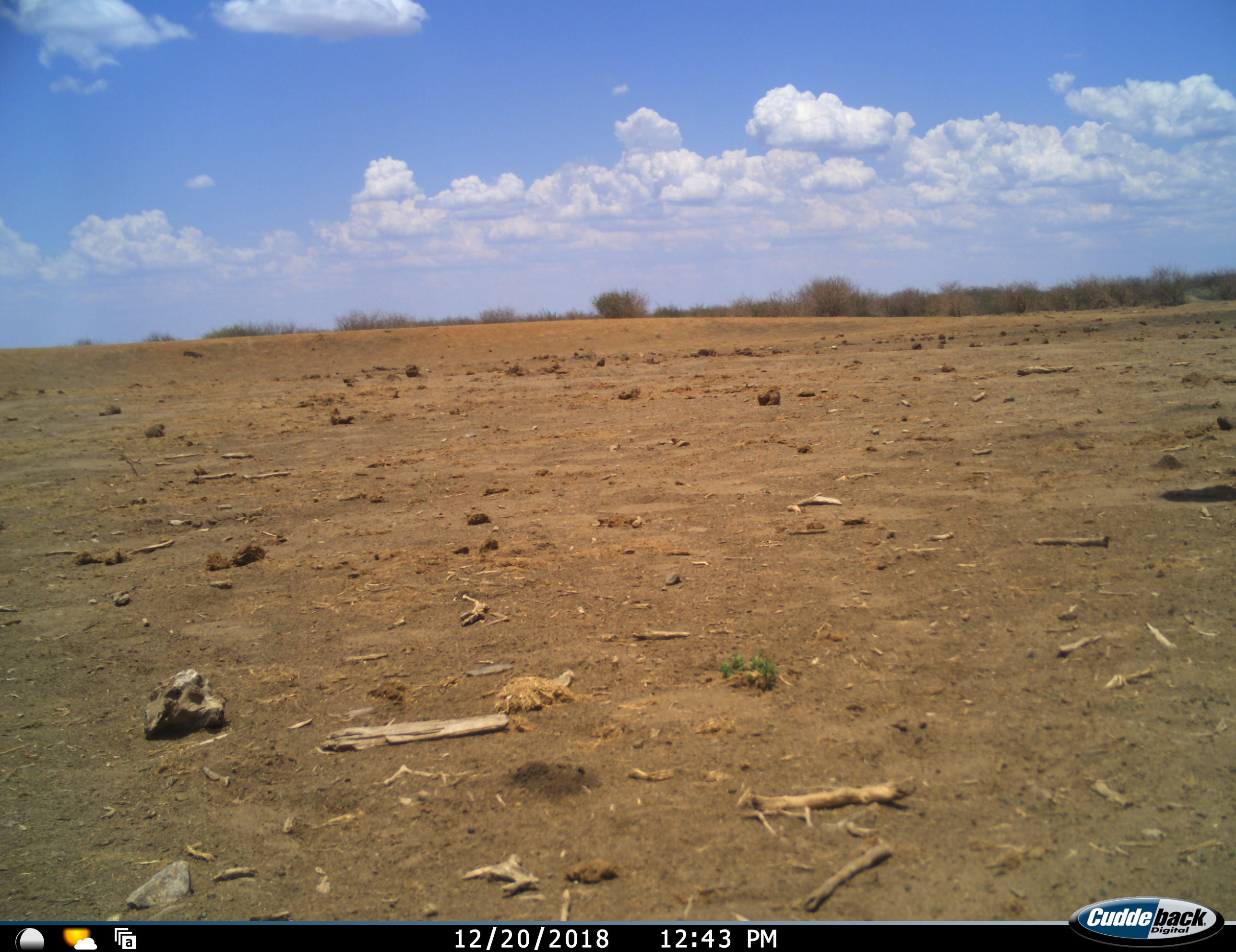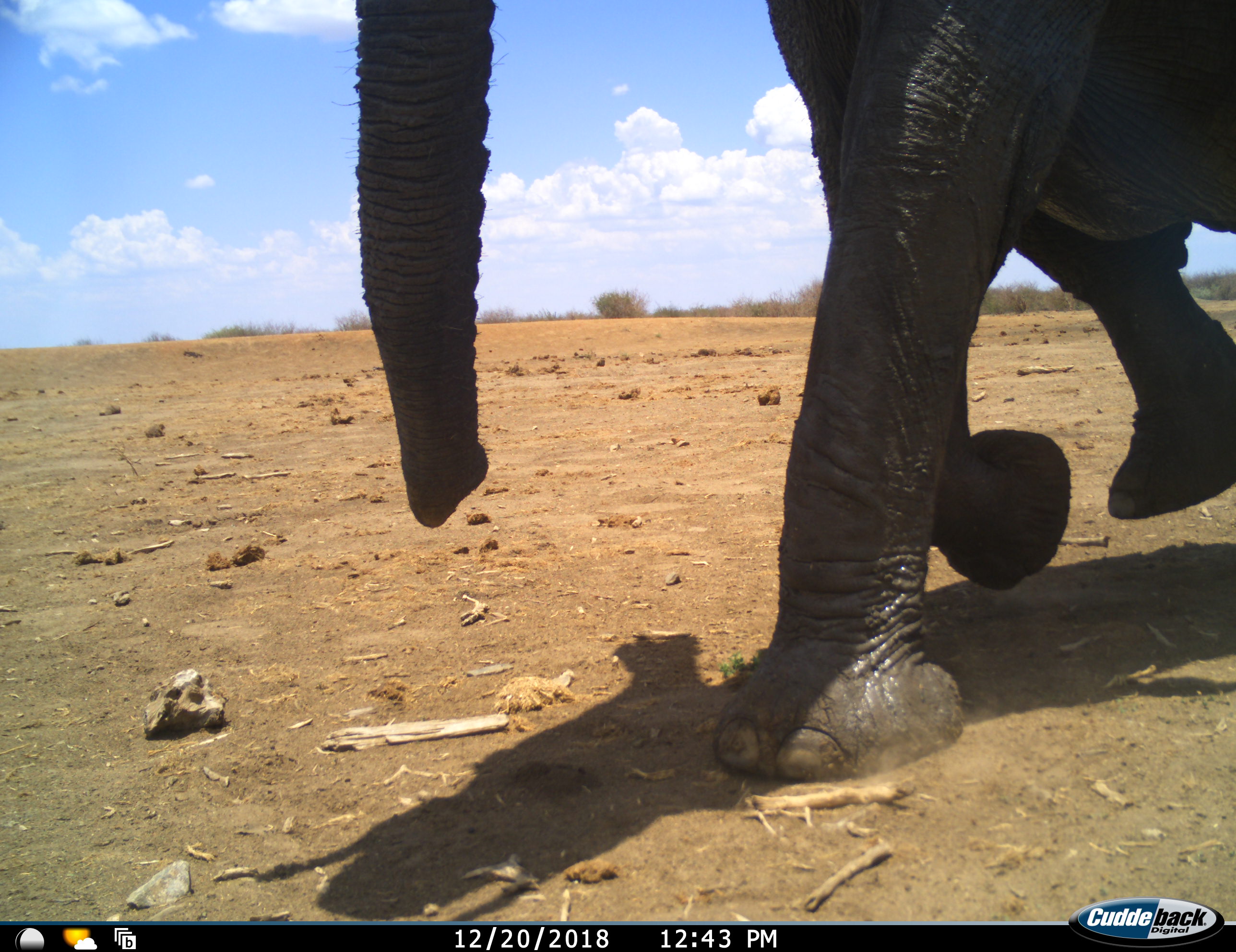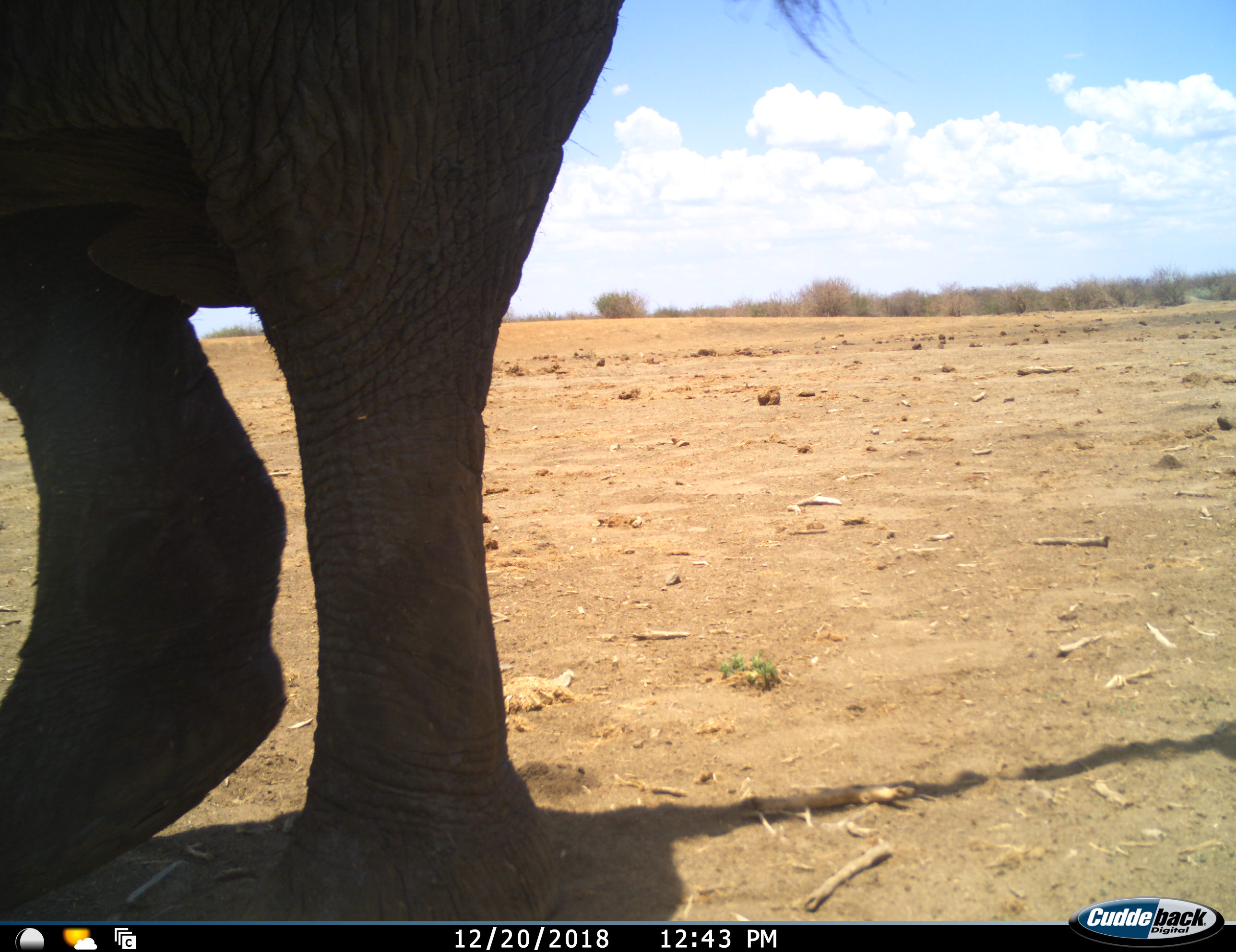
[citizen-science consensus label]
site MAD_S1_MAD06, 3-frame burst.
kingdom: Animalia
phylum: Chordata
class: Mammalia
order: Proboscidea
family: Elephantidae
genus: Loxodonta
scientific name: Loxodonta africana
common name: african bush elephant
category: elephant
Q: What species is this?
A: Elephant (african bush elephant) (Loxodonta africana).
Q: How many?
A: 1.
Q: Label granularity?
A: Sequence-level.